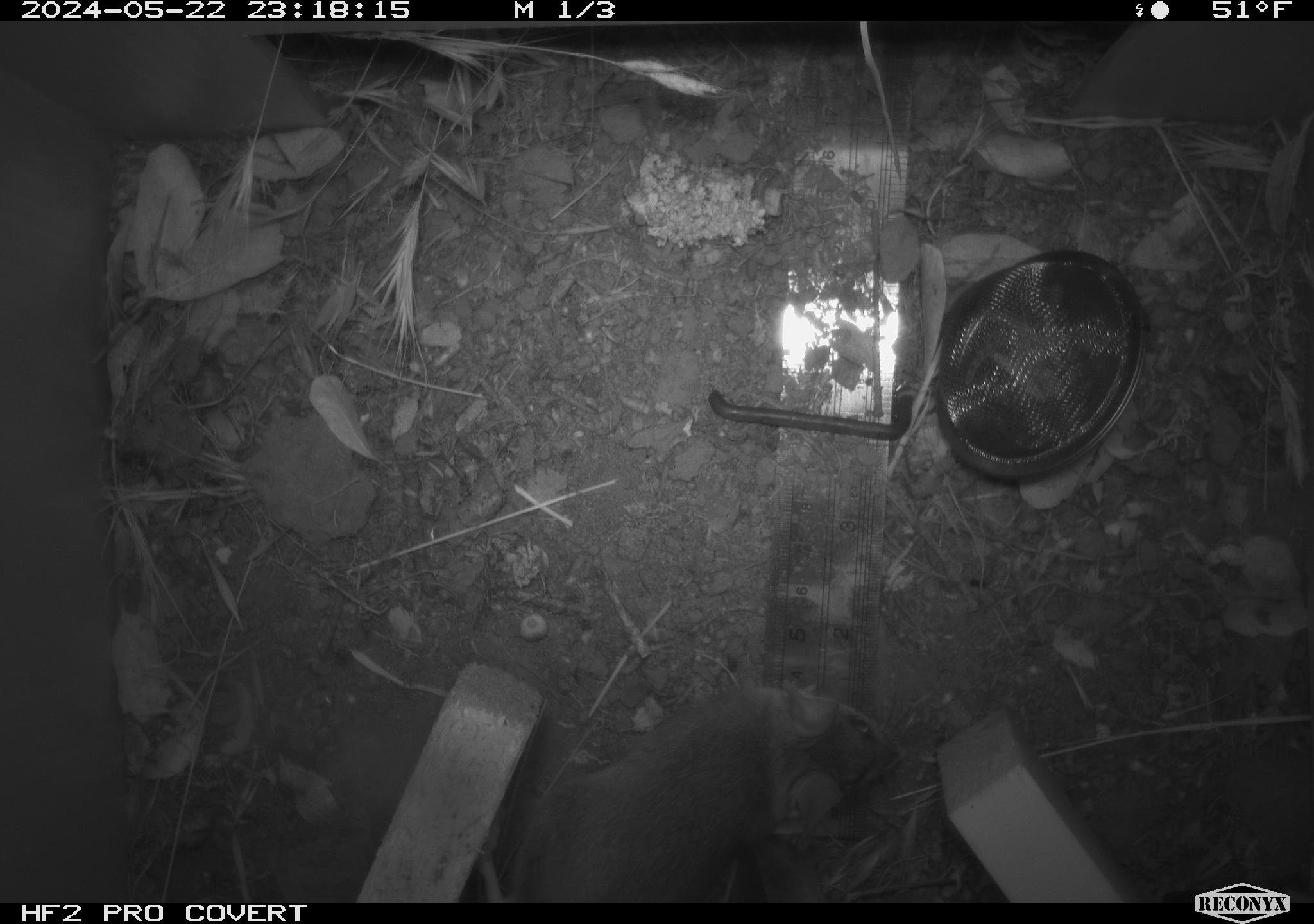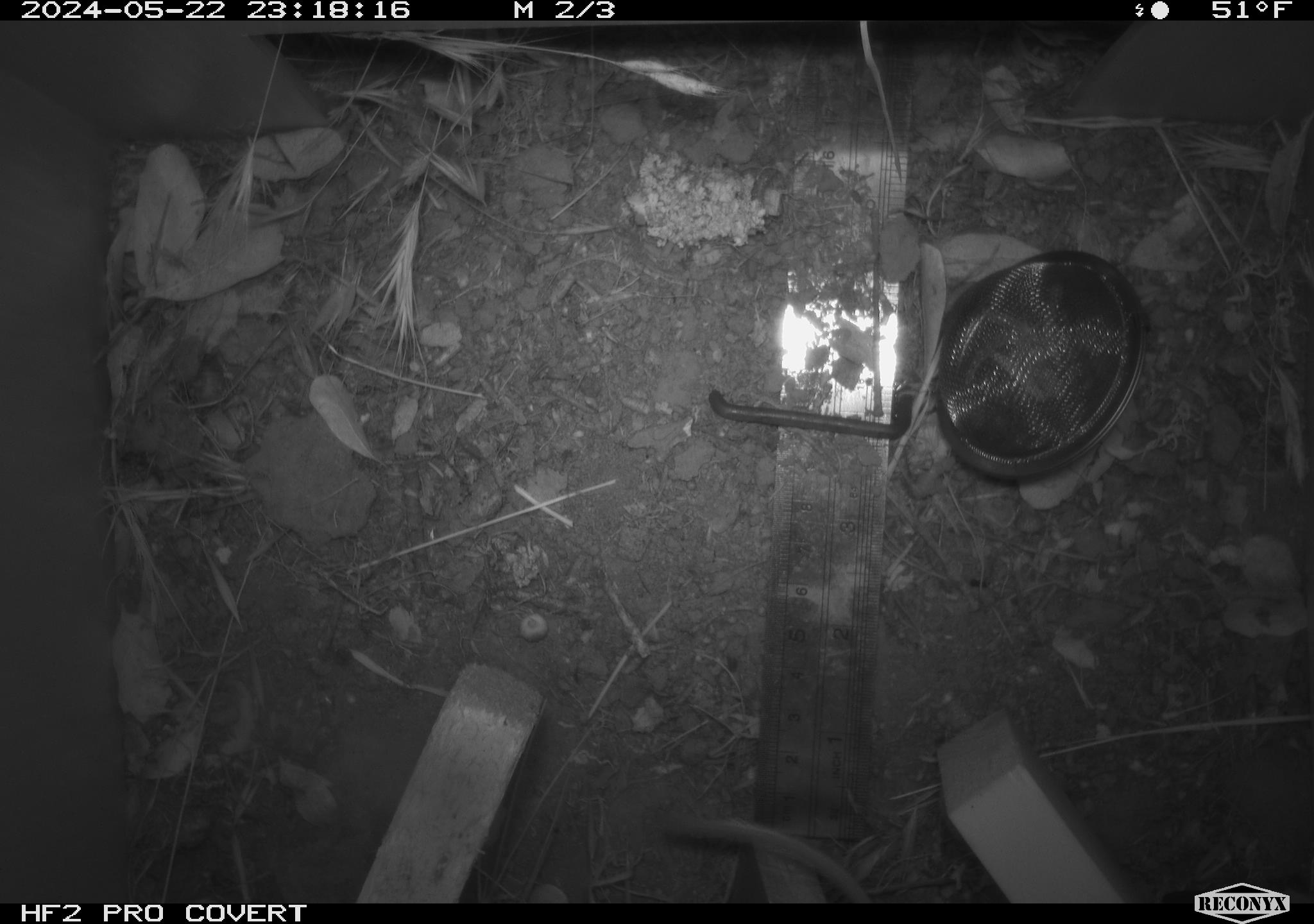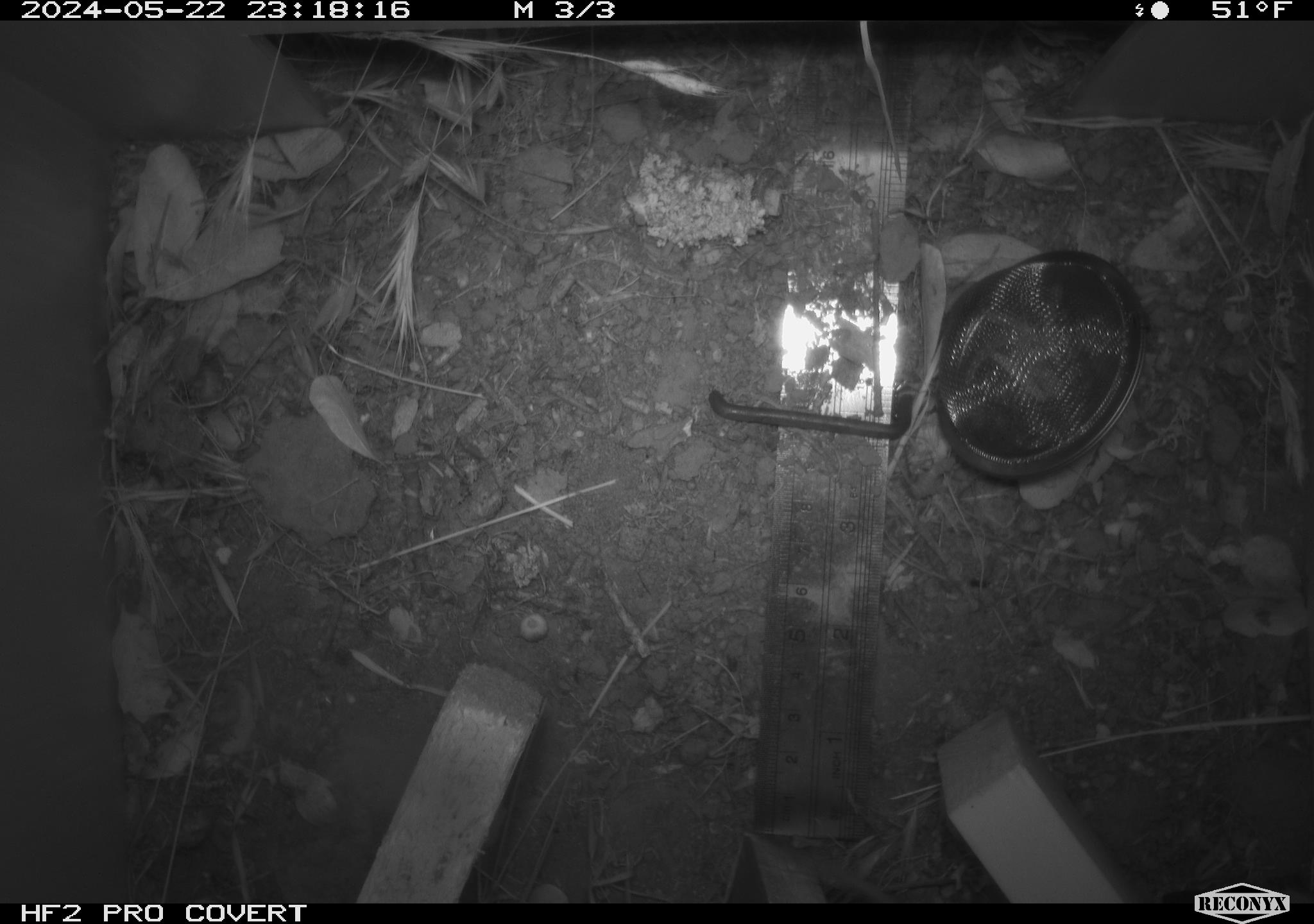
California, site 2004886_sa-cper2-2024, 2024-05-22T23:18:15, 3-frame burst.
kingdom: Animalia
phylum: Chordata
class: Mammalia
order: Rodentia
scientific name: Rodentia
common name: rodent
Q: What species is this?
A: Rodent (Rodentia).